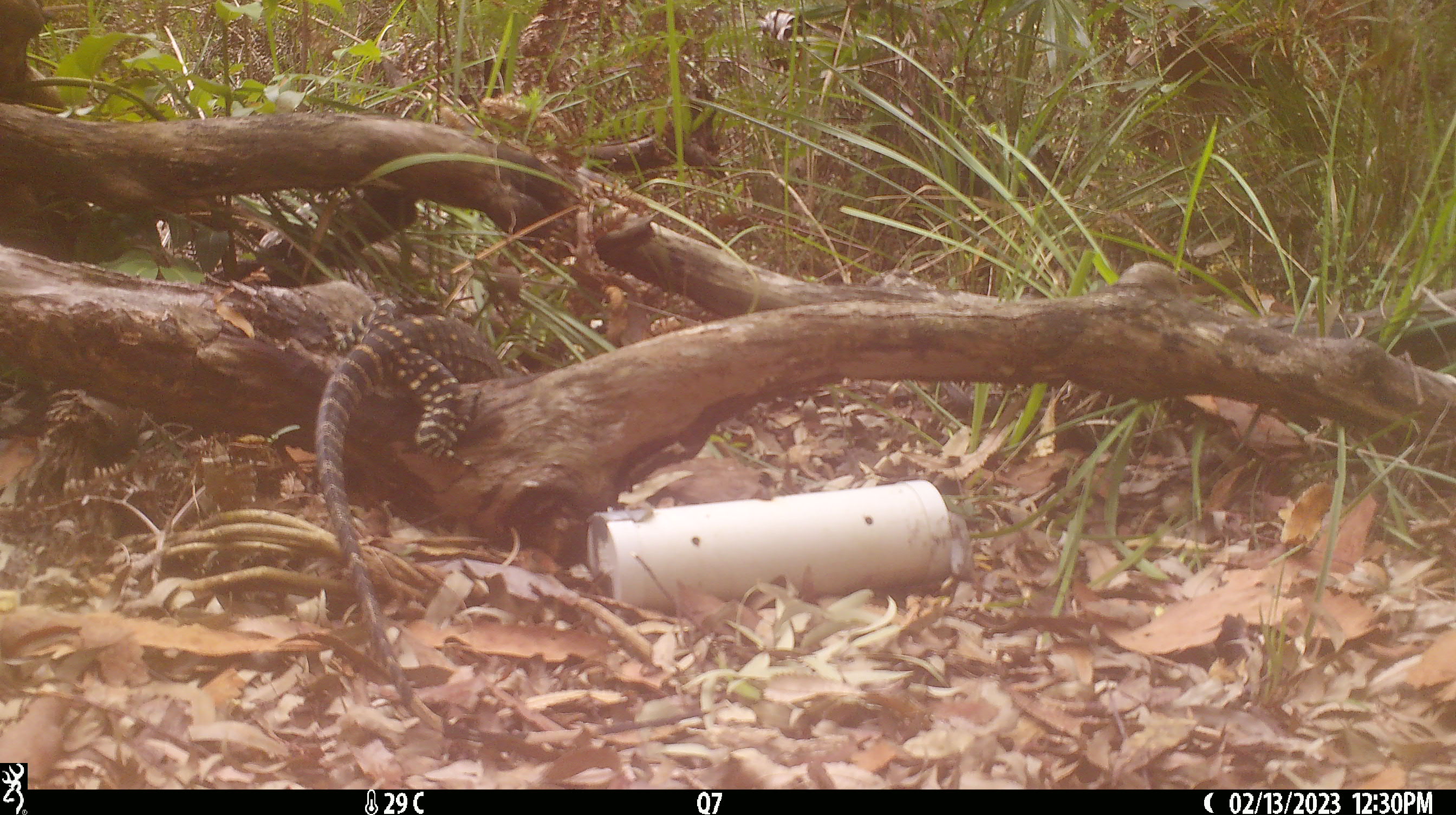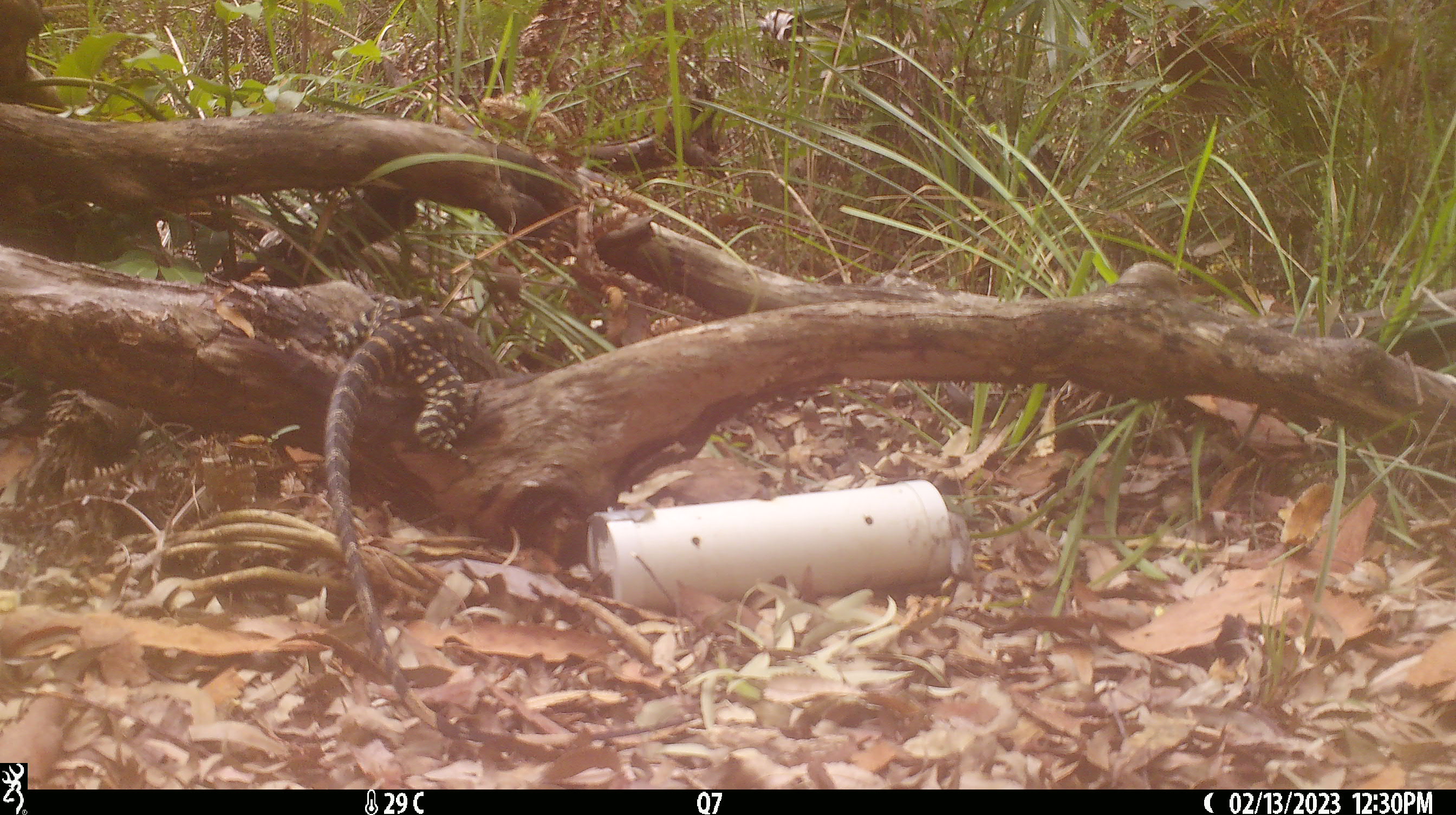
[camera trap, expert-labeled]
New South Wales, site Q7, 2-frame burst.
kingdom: Animalia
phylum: Chordata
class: Reptilia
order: Squamata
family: Varanidae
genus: Varanus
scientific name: Varanus varius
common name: lace monitor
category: goanna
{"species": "goanna (lace monitor) (Varanus varius)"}